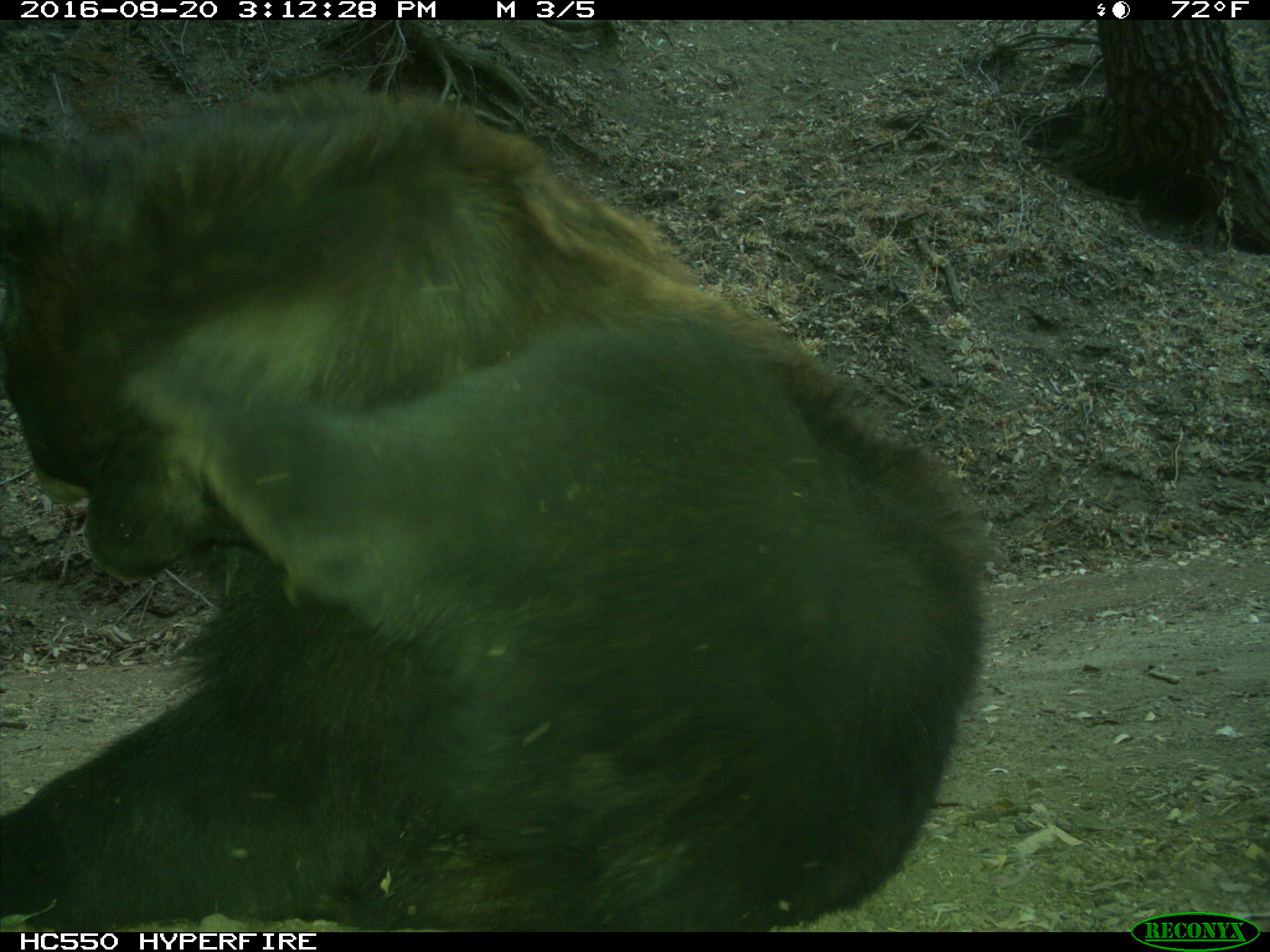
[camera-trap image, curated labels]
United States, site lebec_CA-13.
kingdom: Animalia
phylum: Chordata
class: Mammalia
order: Carnivora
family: Ursidae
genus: Ursus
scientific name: Ursus americanus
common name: american black bear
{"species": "Ursus americanus (american black bear)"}